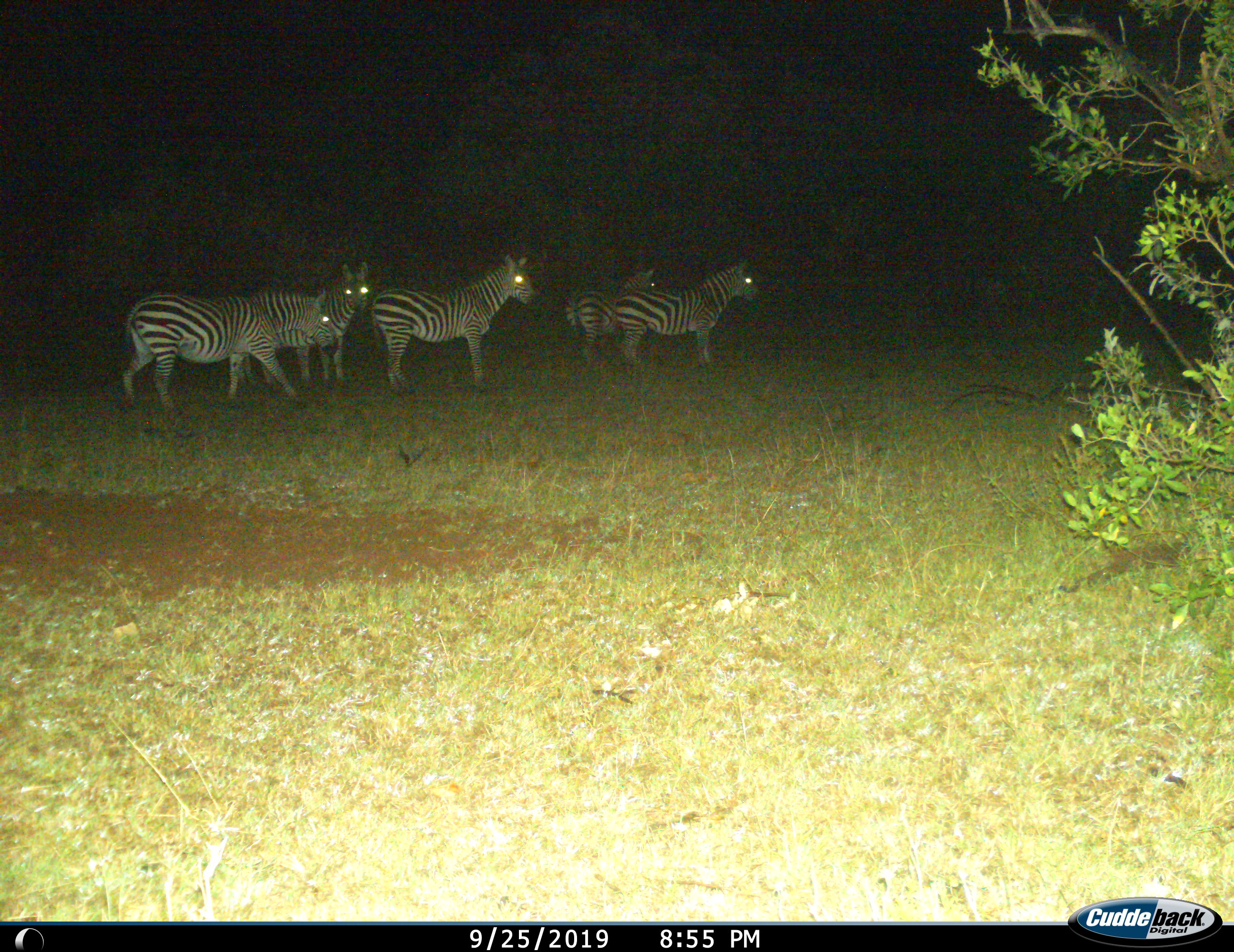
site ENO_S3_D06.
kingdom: Animalia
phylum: Chordata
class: Mammalia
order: Perissodactyla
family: Equidae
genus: Equus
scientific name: Equus quagga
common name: plains zebra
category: zebraplains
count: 5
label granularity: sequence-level